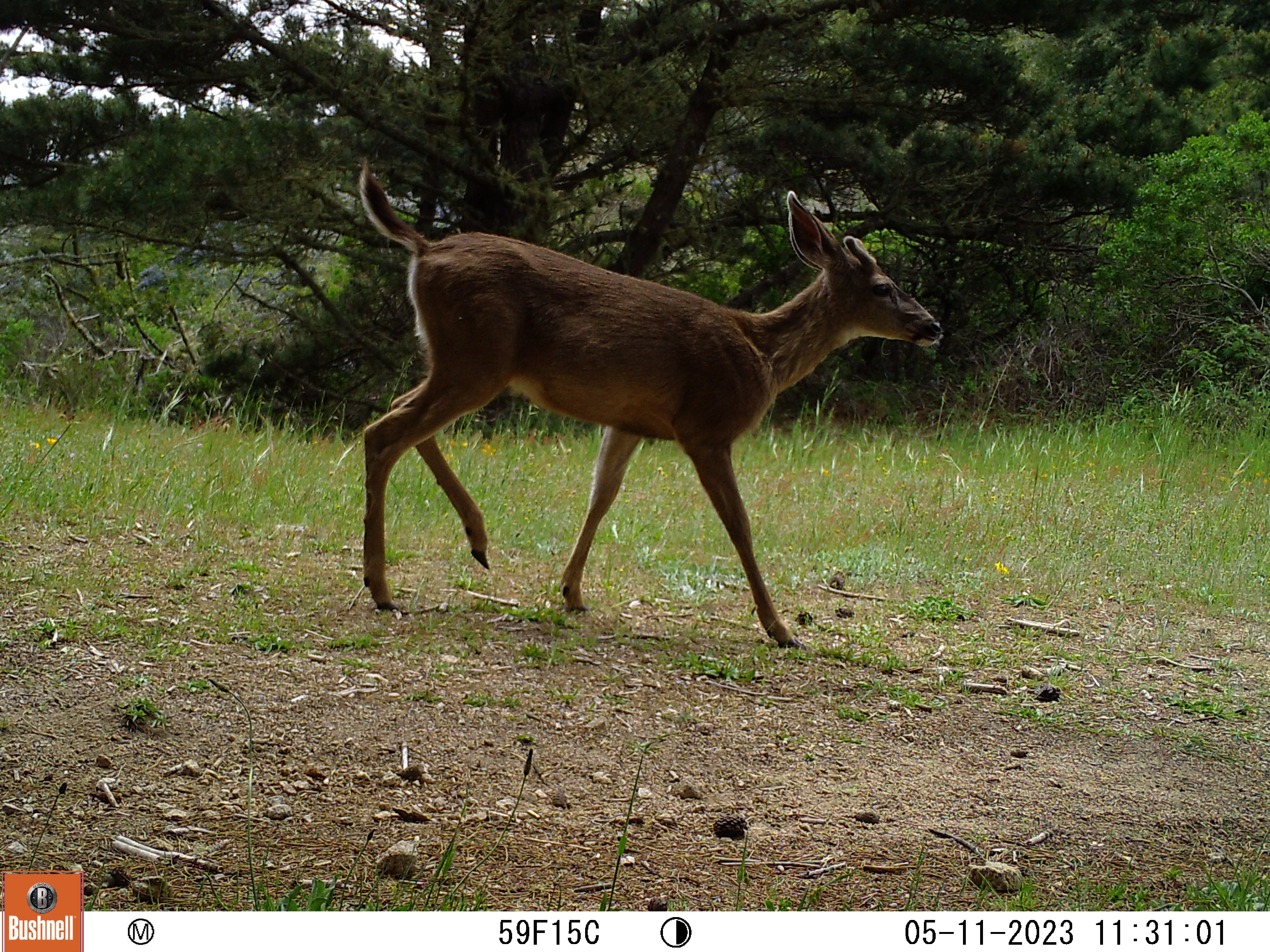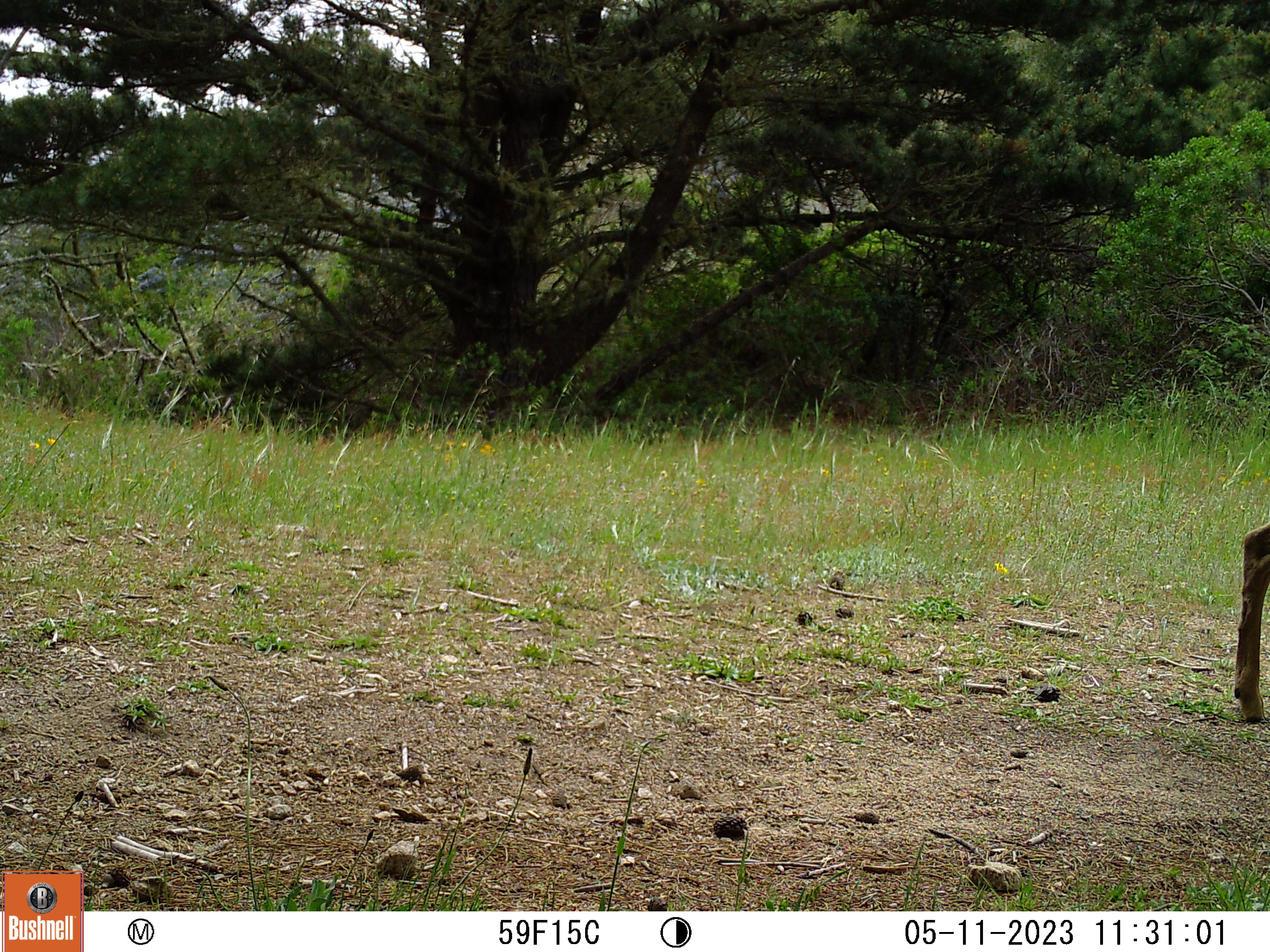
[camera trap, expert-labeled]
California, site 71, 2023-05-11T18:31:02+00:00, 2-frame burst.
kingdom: Animalia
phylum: Chordata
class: Mammalia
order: Artiodactyla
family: Cervidae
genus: Odocoileus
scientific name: Odocoileus hemionus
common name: mule deer